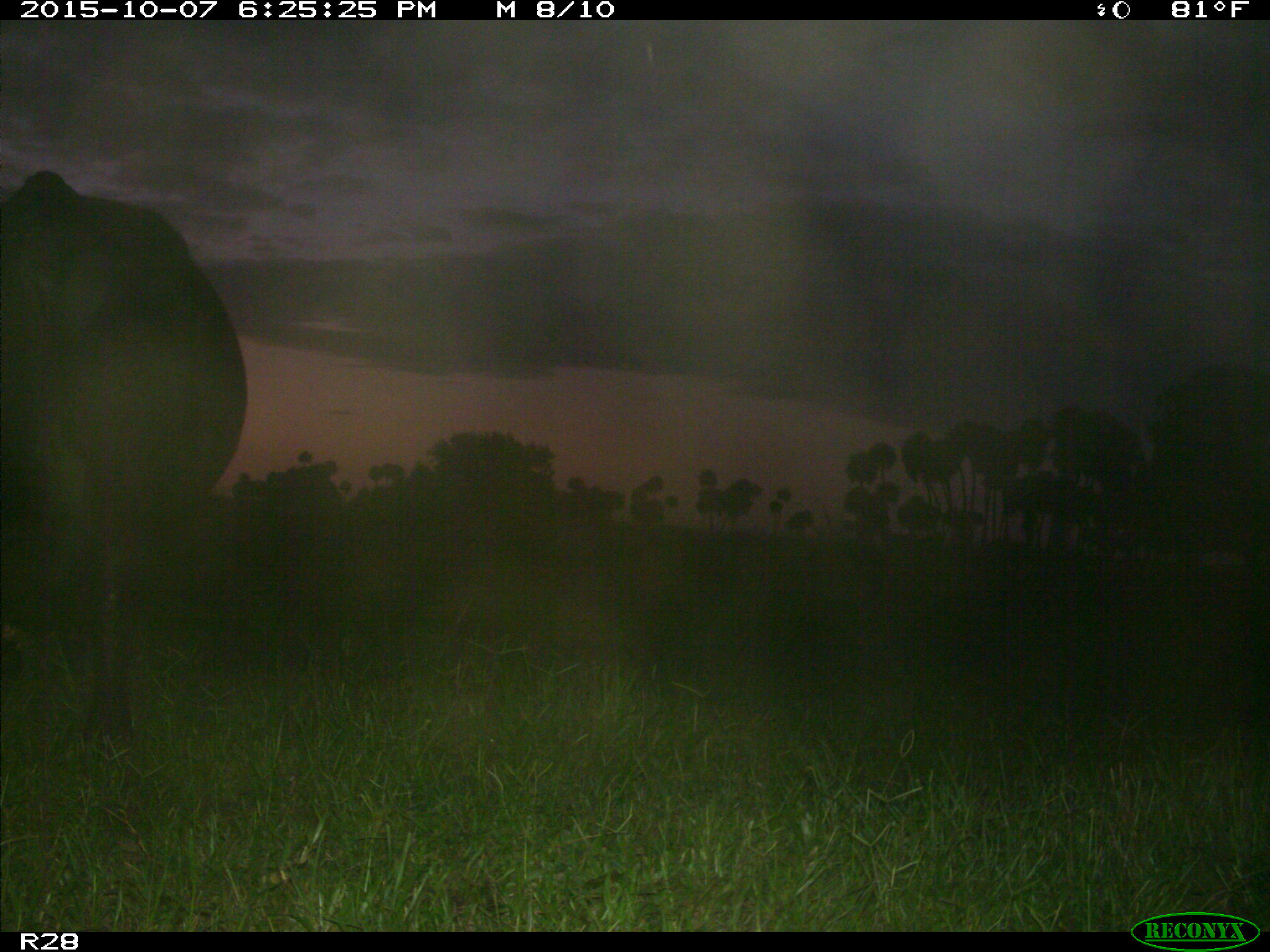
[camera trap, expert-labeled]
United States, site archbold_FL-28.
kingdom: Animalia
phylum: Chordata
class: Mammalia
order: Artiodactyla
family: Bovidae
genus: Bos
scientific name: Bos taurus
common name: domestic cow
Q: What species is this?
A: Bos taurus (domestic cow).